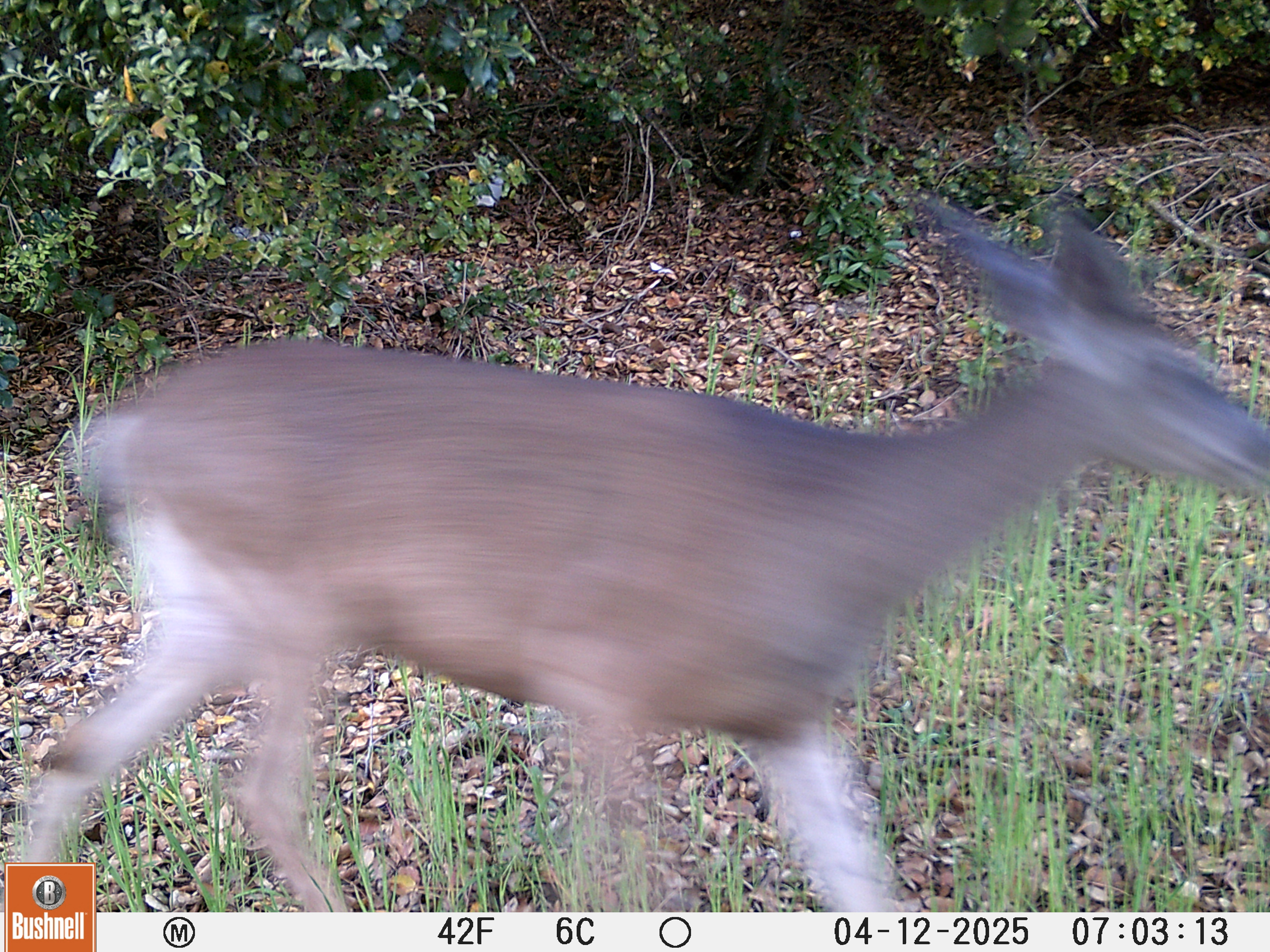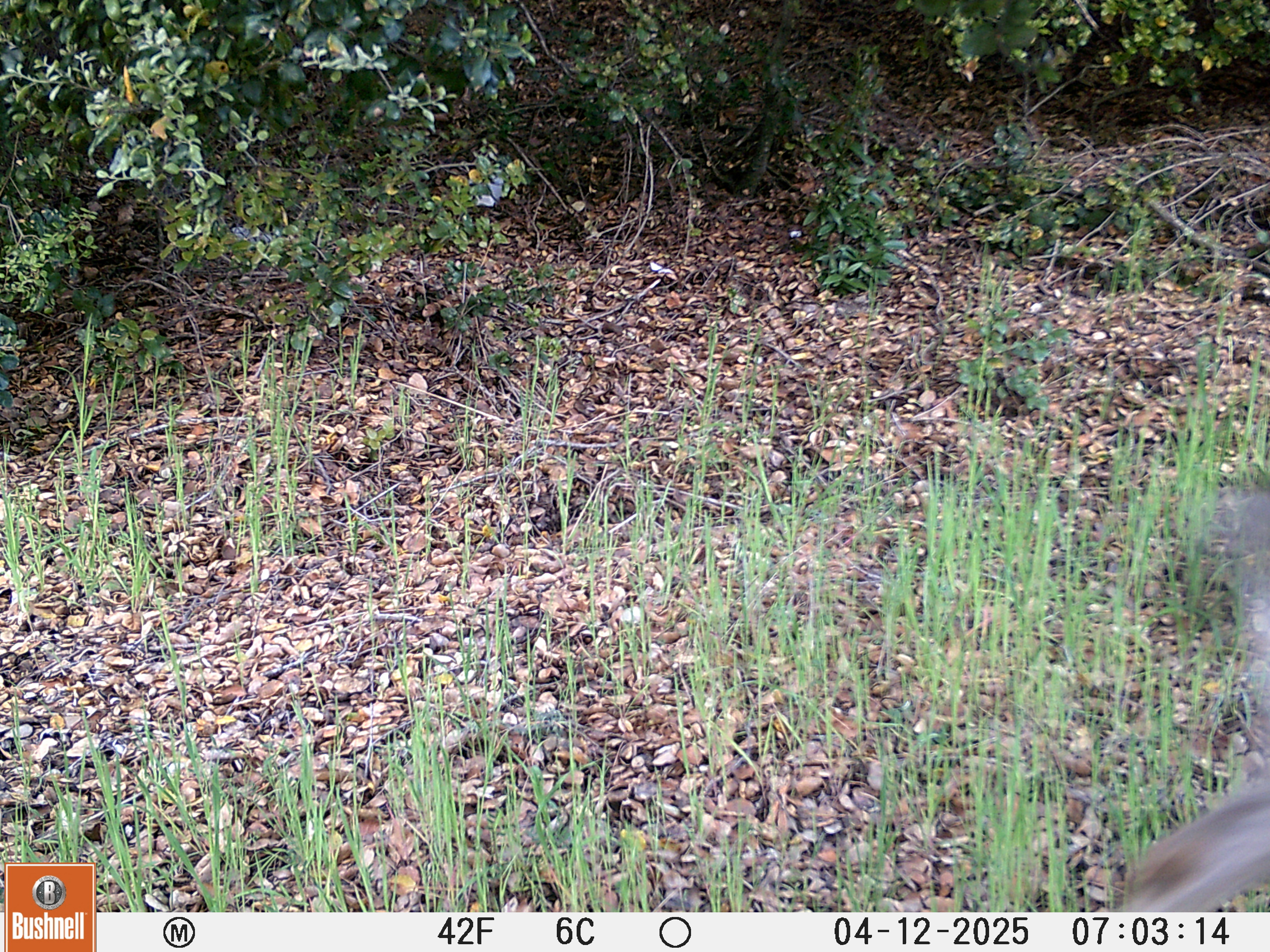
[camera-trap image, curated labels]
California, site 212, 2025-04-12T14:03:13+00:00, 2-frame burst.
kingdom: Animalia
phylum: Chordata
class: Mammalia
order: Artiodactyla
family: Cervidae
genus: Odocoileus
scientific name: Odocoileus hemionus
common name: mule deer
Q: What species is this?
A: Mule deer (Odocoileus hemionus).